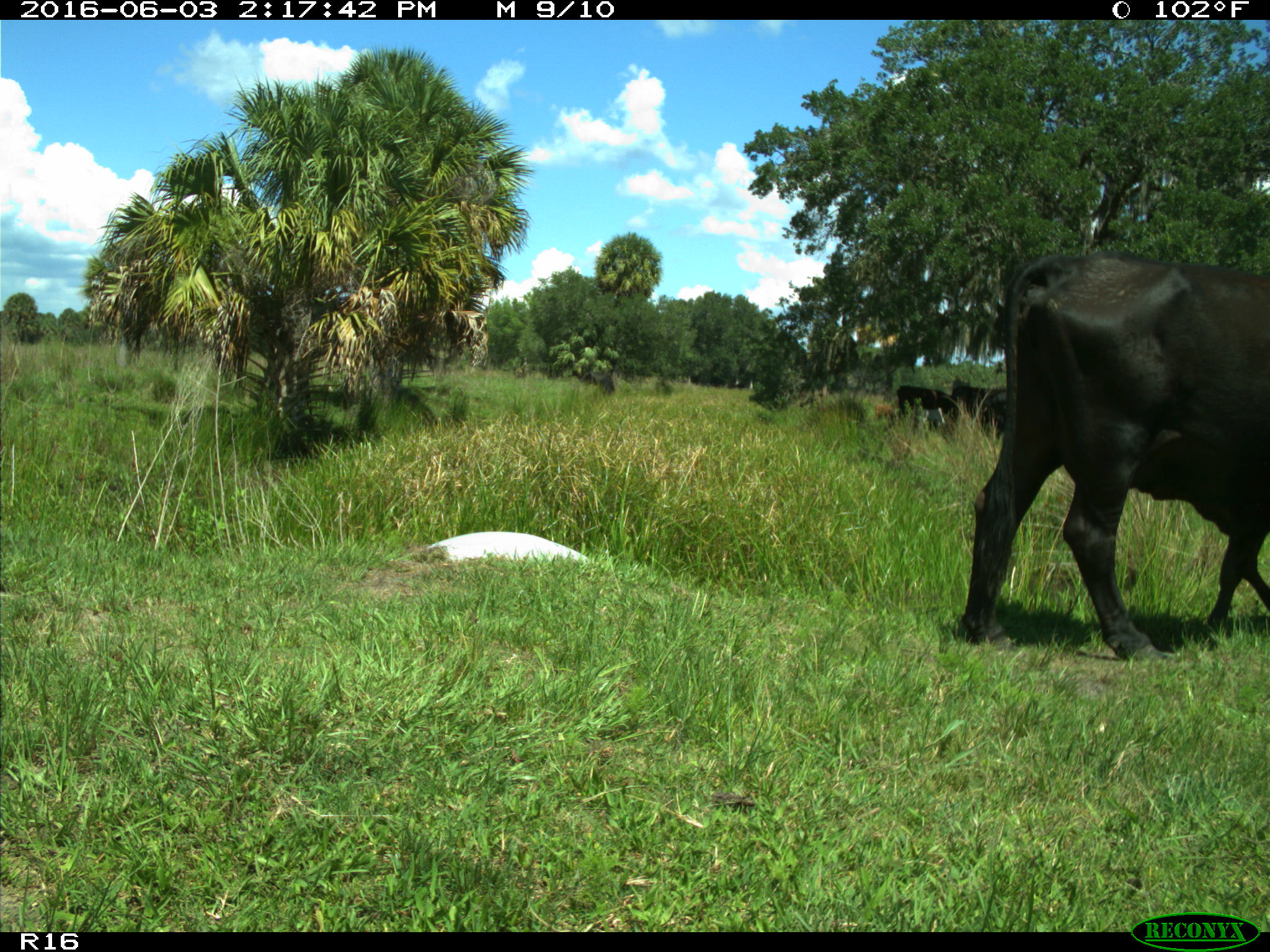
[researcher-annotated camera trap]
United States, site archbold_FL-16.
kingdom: Animalia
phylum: Chordata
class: Mammalia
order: Artiodactyla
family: Bovidae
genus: Bos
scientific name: Bos taurus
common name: domestic cow